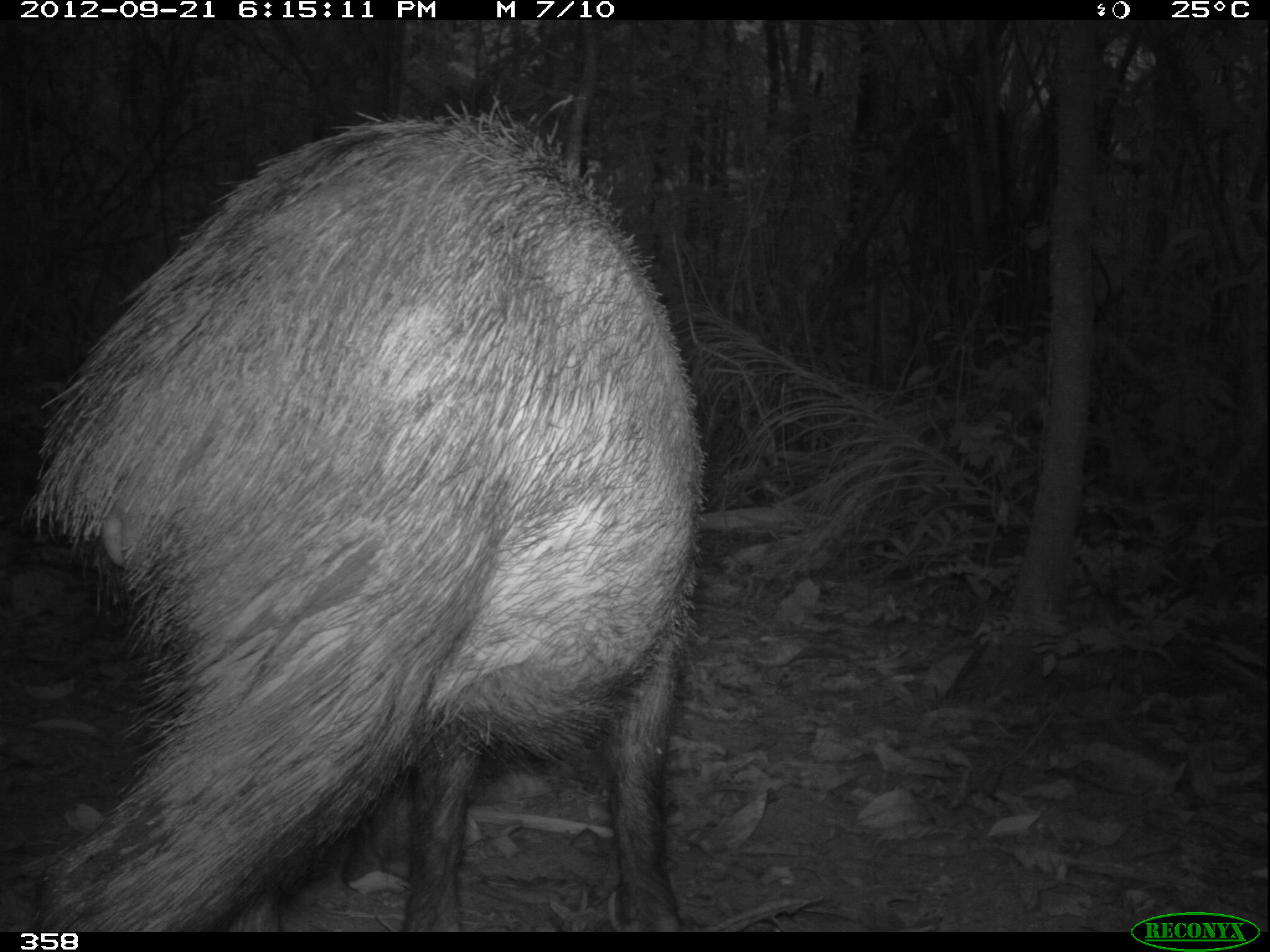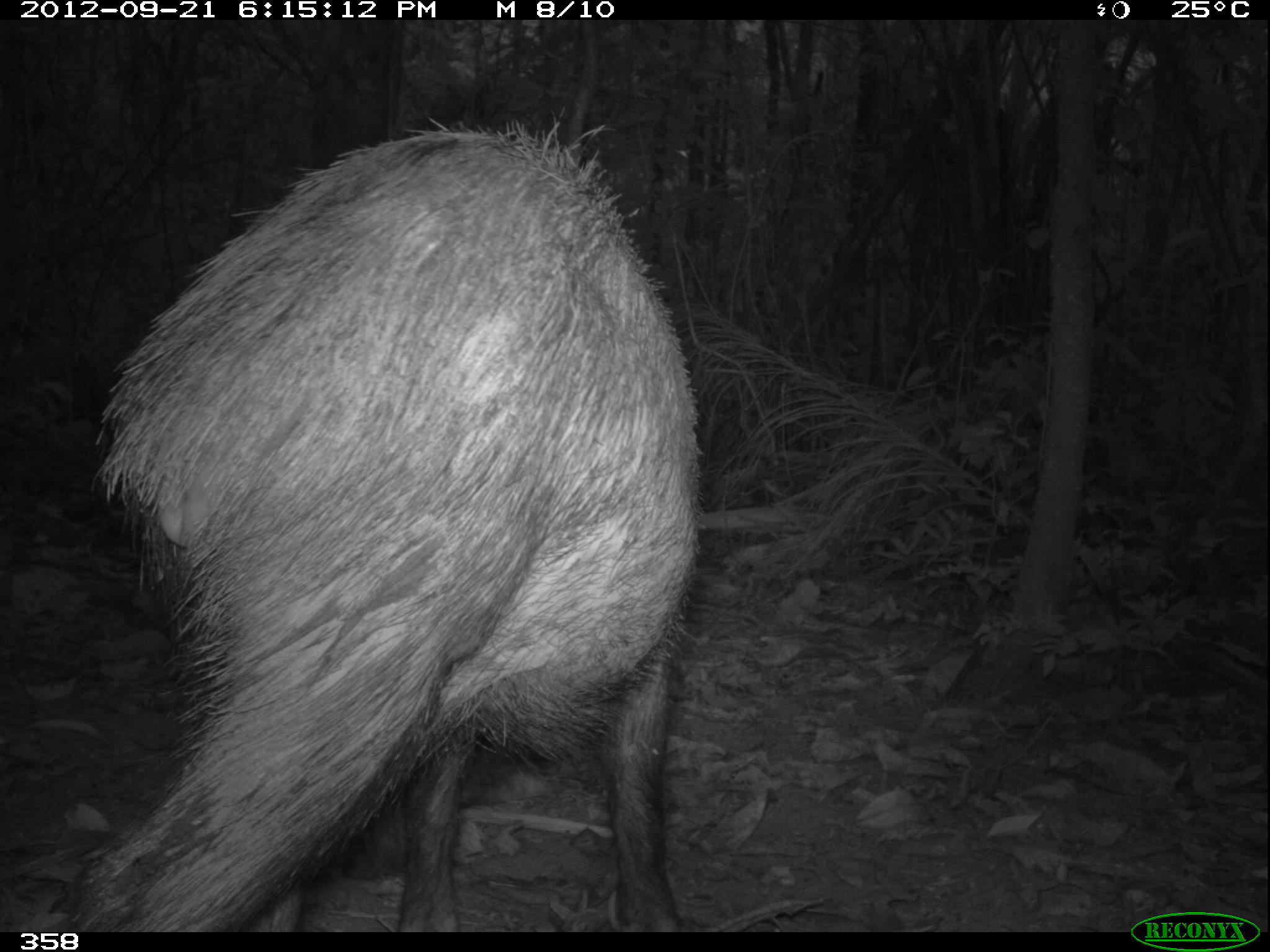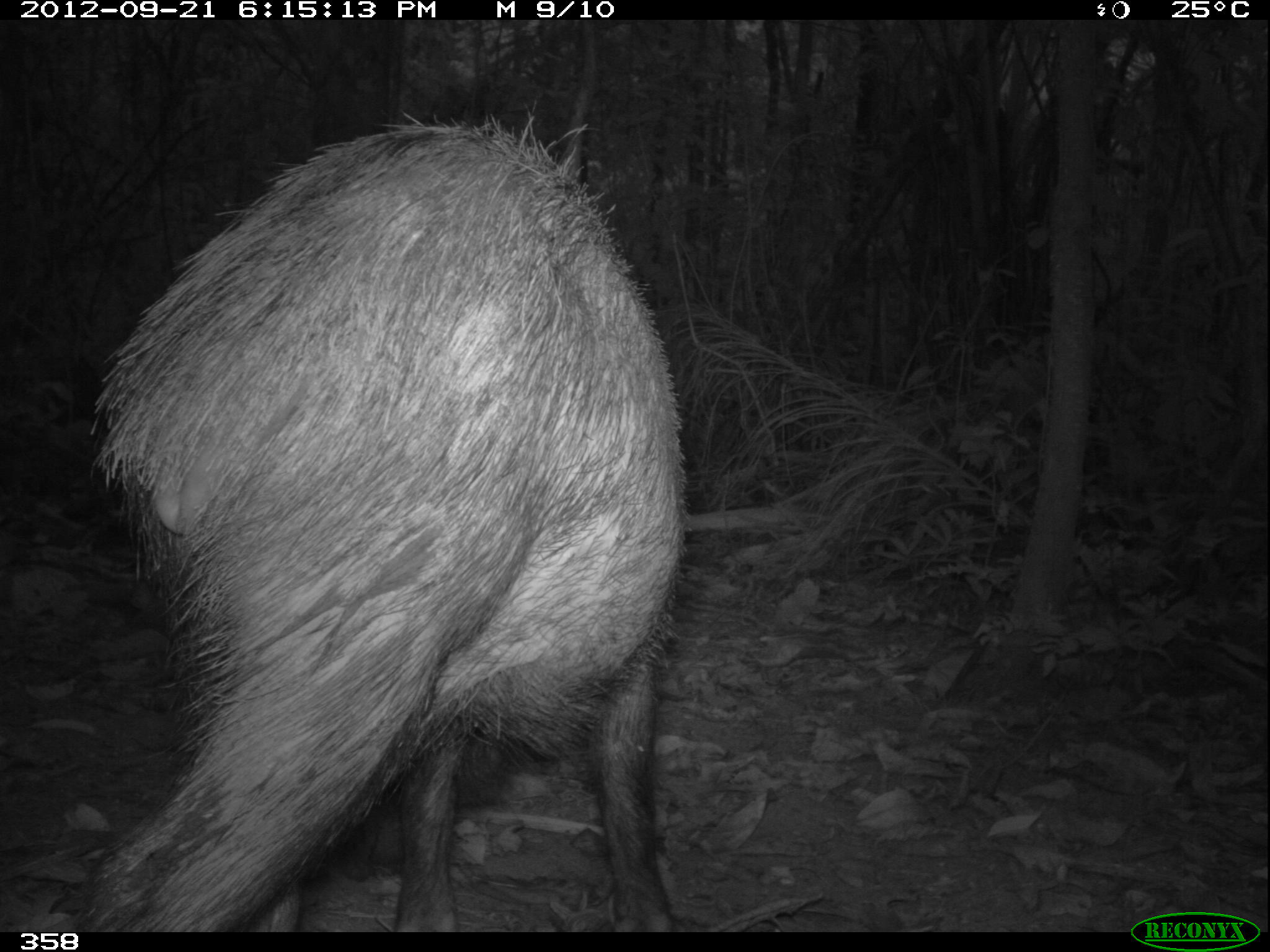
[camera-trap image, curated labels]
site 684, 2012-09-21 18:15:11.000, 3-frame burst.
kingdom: Animalia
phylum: Chordata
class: Mammalia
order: Artiodactyla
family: Tayassuidae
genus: Tayassu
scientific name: Tayassu pecari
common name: white-lipped peccary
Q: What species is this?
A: Tayassu pecari (white-lipped peccary).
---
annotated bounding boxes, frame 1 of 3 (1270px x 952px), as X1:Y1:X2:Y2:
tayassu pecari: 20:87:707:930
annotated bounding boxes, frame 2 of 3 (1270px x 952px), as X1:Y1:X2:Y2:
tayassu pecari: 56:109:712:933